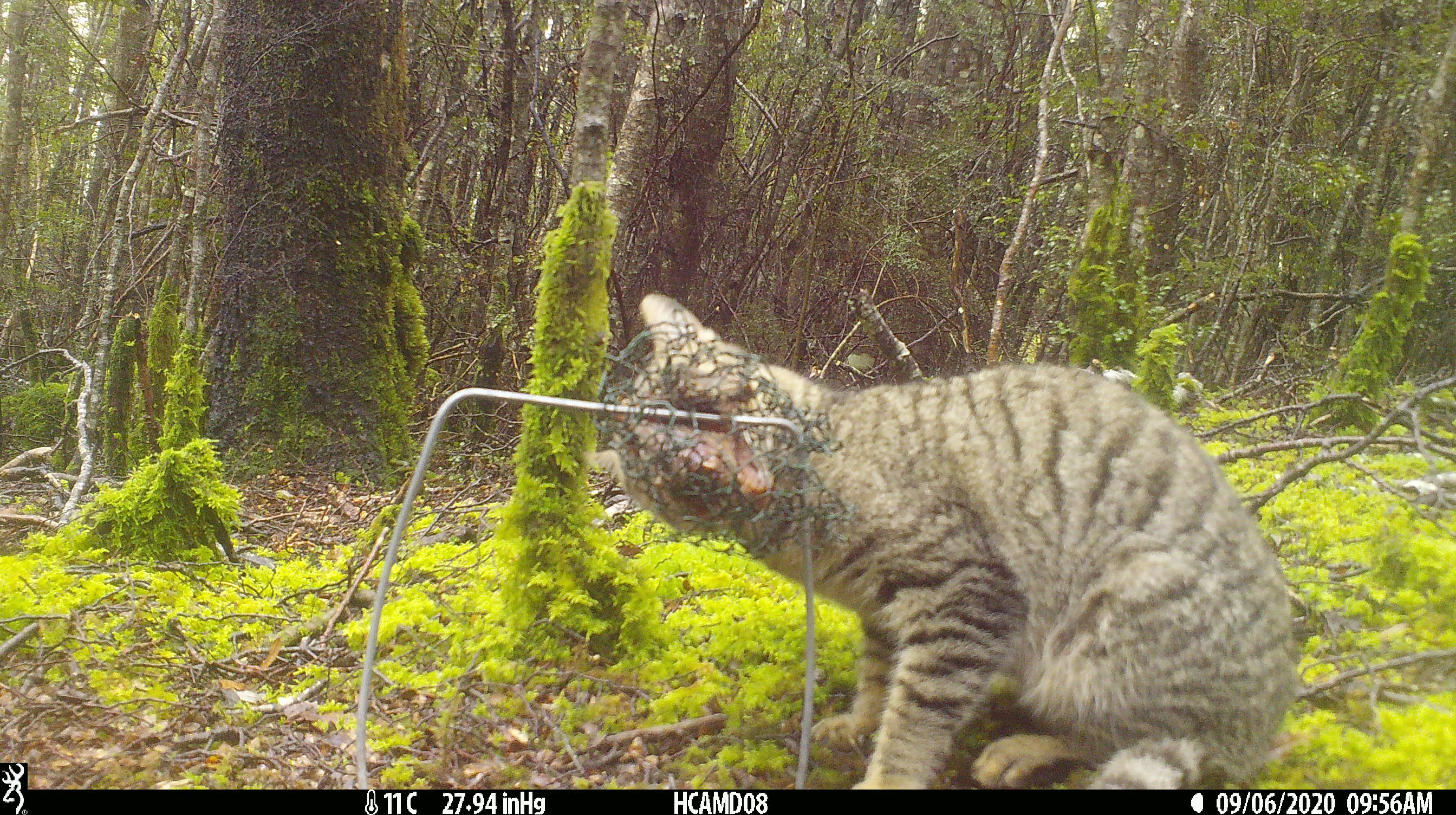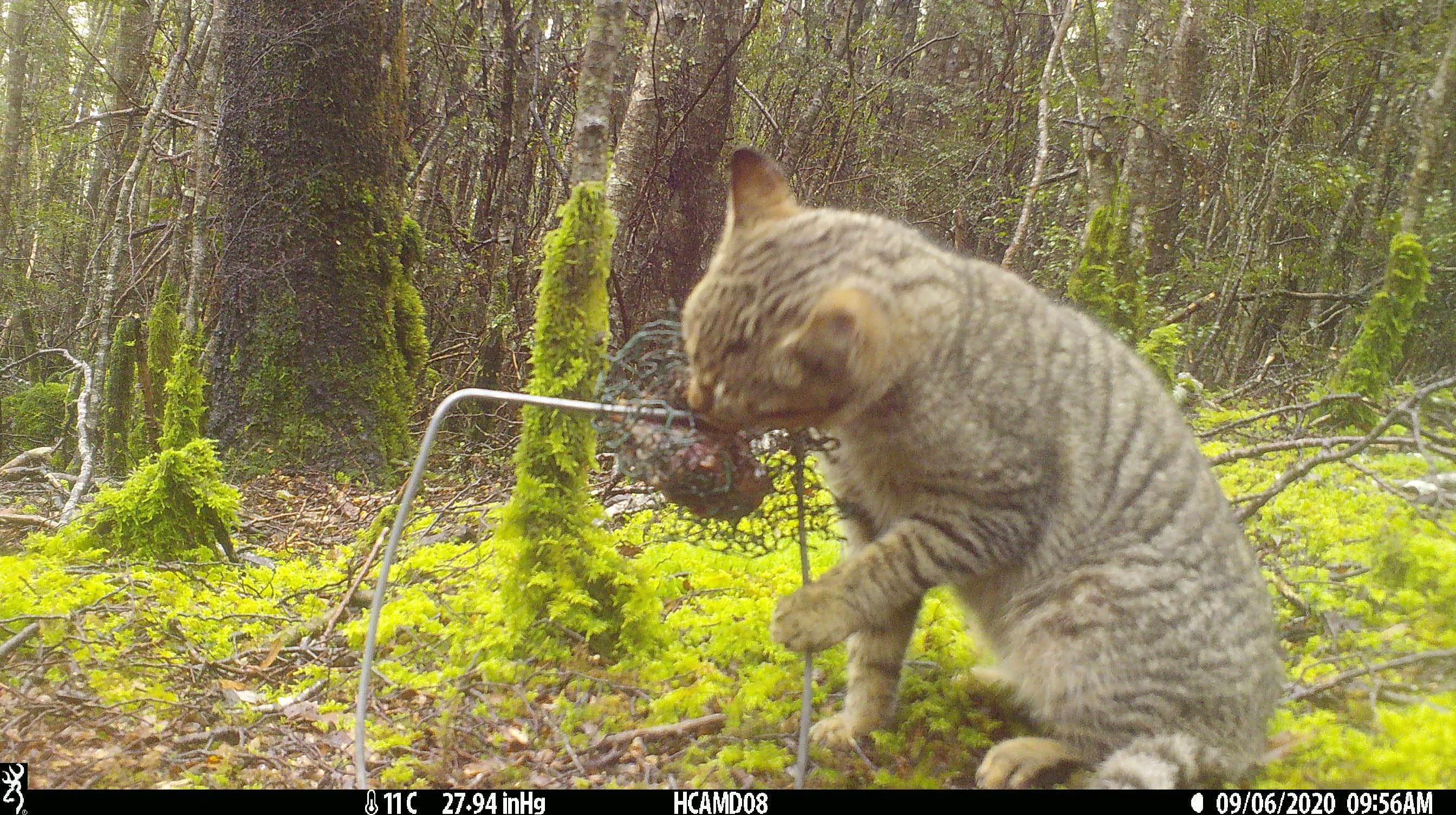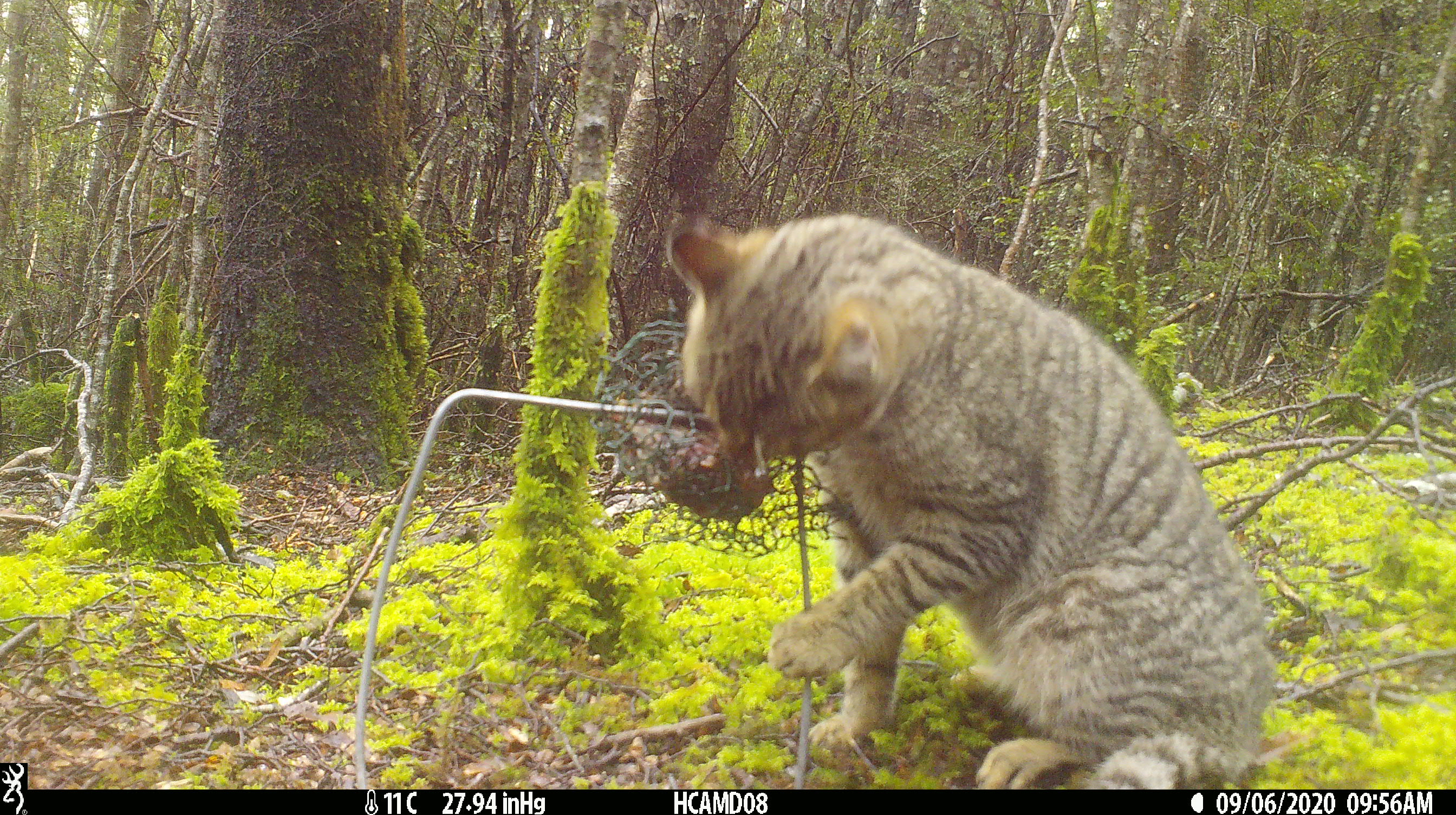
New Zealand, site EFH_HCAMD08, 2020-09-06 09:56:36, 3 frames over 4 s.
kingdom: Animalia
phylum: Chordata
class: Mammalia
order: Carnivora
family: Felidae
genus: Felis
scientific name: Felis catus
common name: domestic cat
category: cat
Cat (domestic cat) (Felis catus).